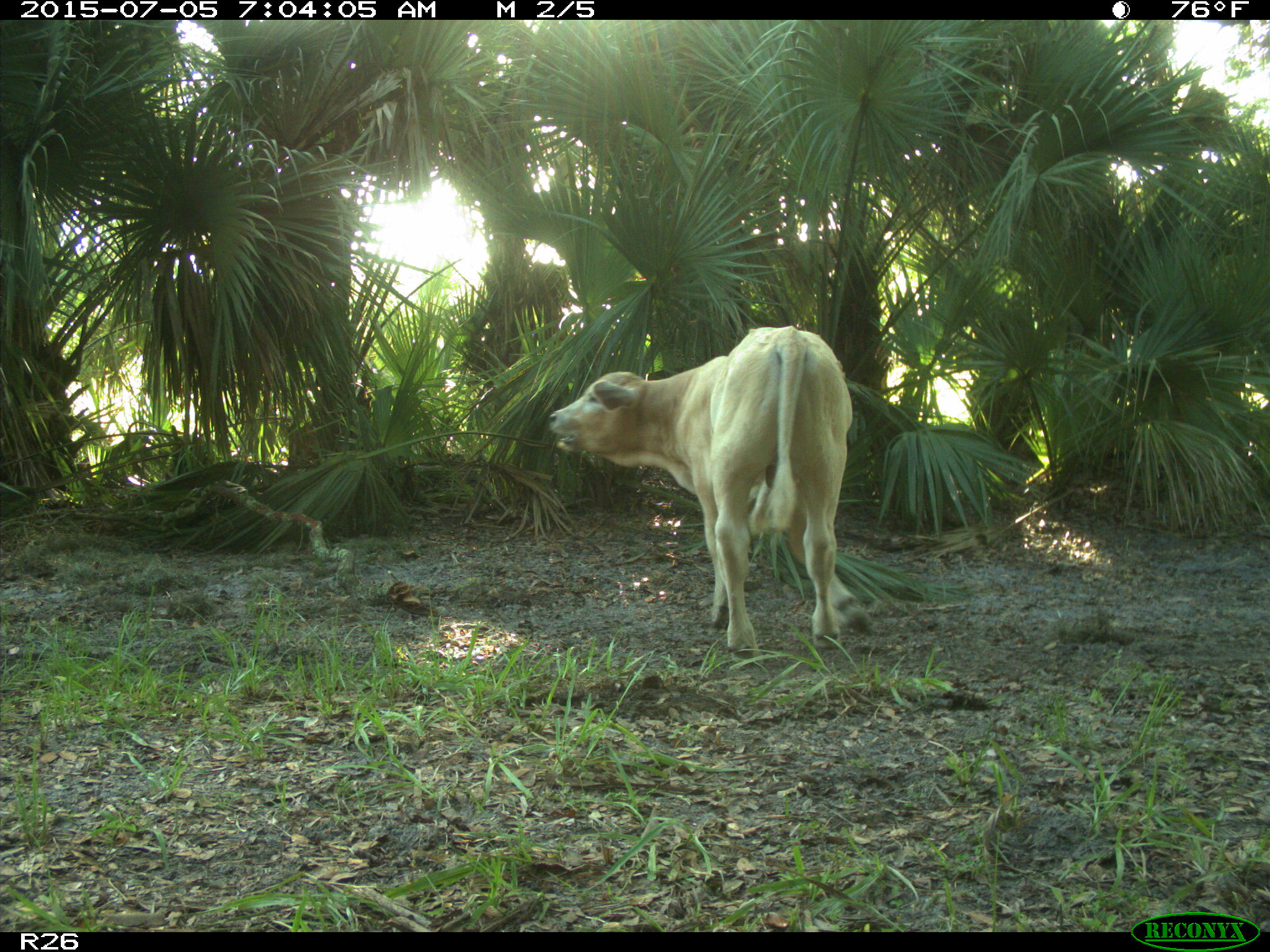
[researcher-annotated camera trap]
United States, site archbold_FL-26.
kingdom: Animalia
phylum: Chordata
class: Mammalia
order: Artiodactyla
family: Bovidae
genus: Bos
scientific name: Bos taurus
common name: domestic cow